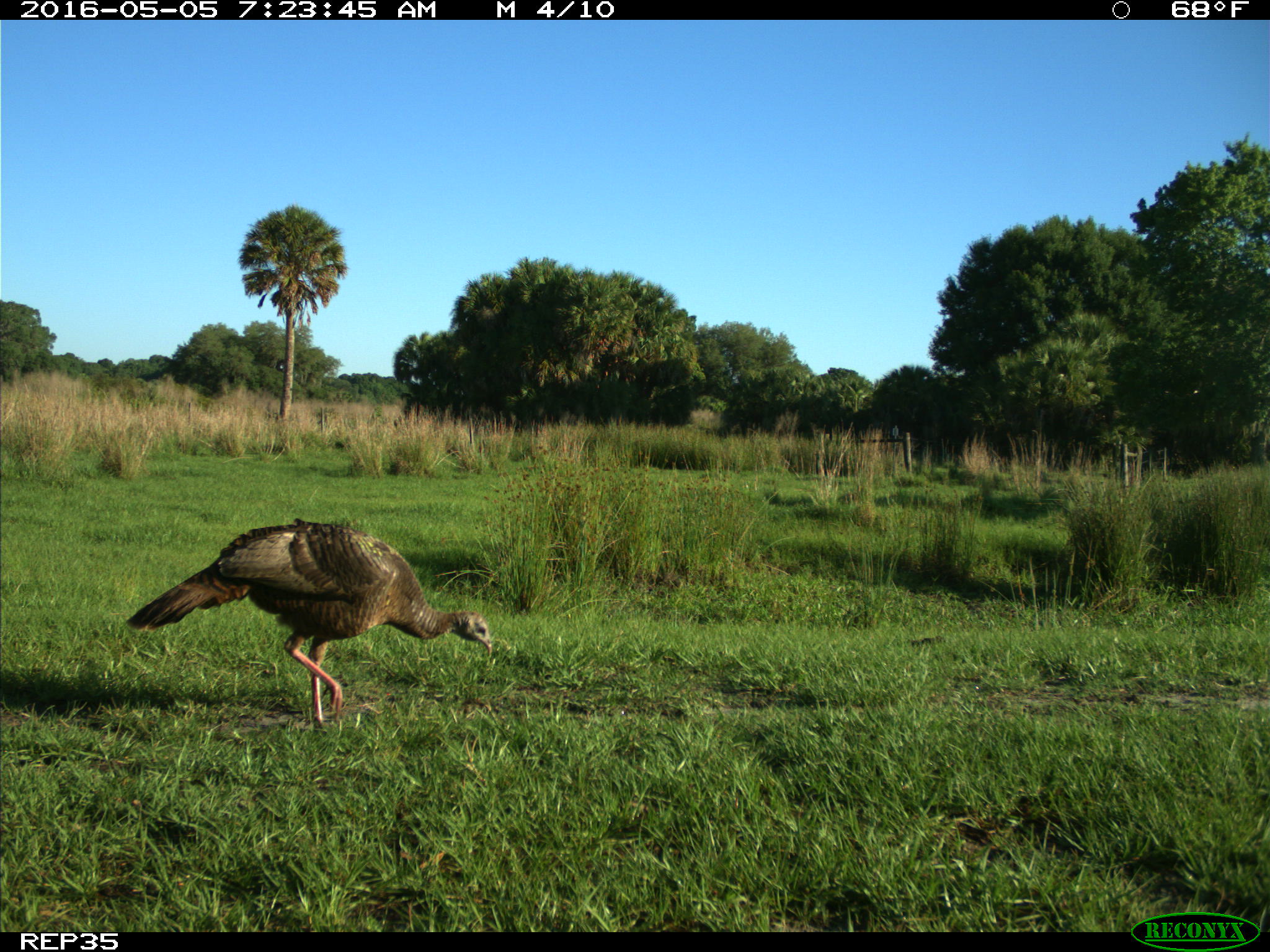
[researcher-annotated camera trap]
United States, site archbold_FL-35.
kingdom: Animalia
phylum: Chordata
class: Aves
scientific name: Aves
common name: birds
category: unidentified bird